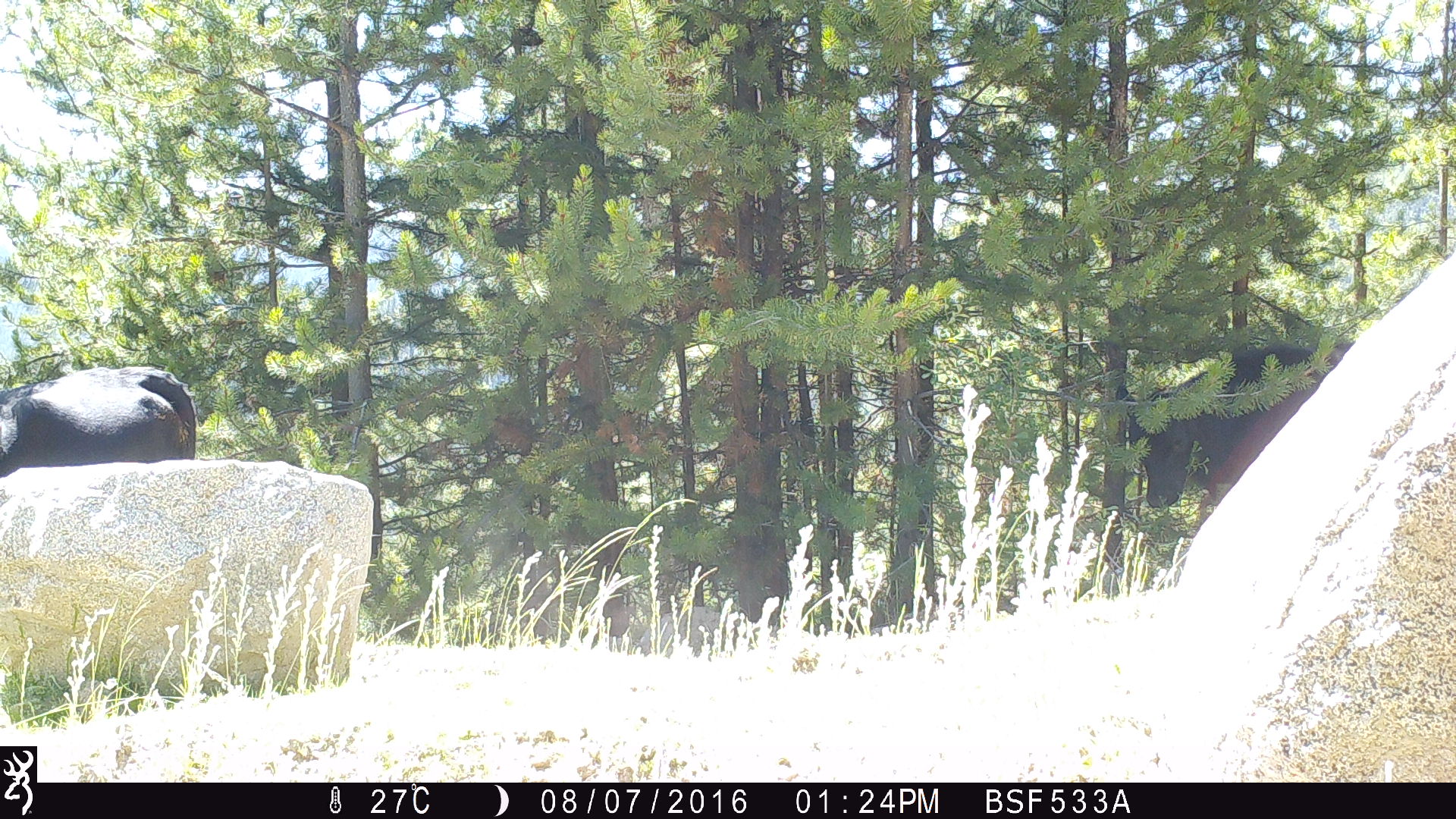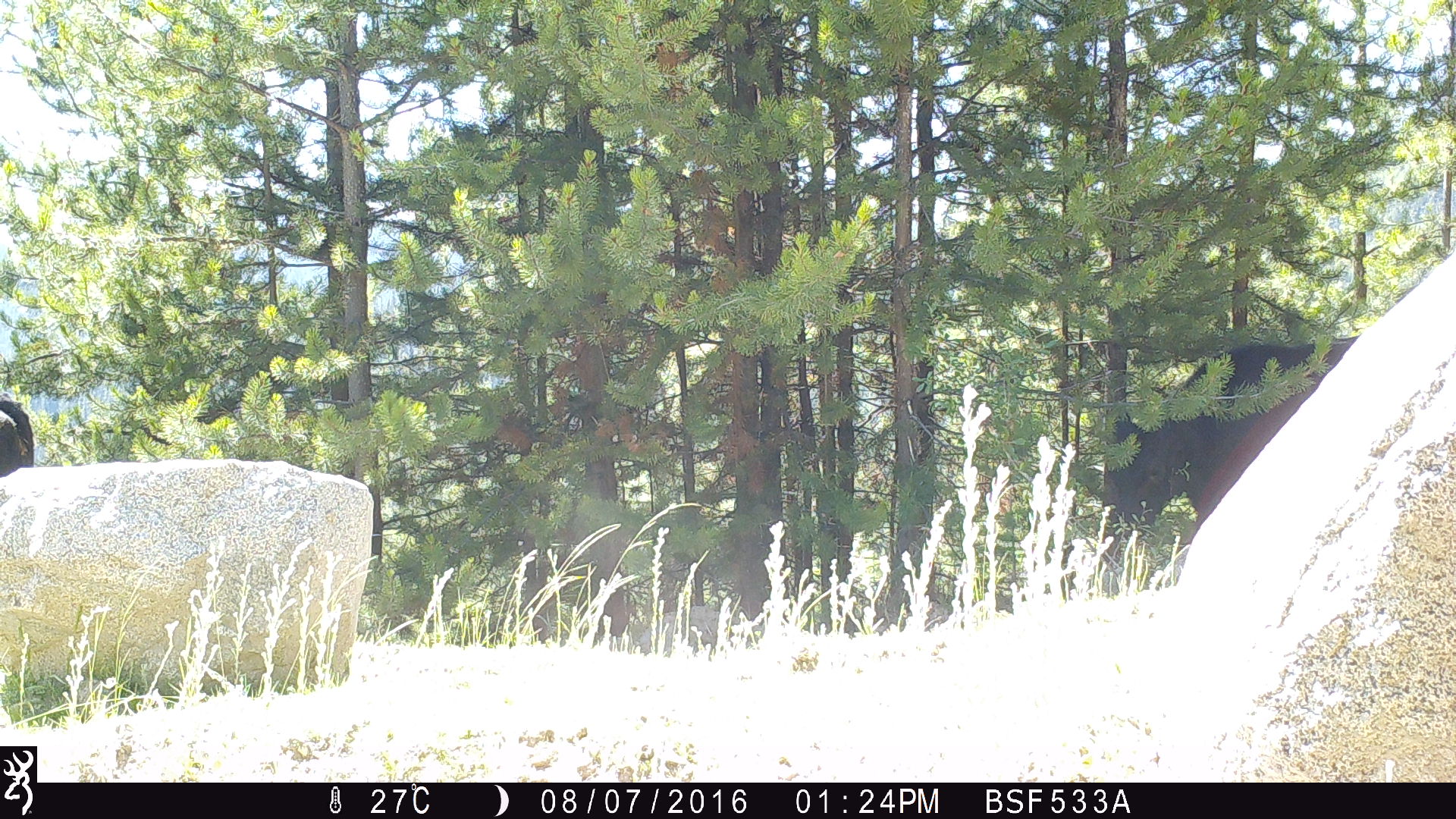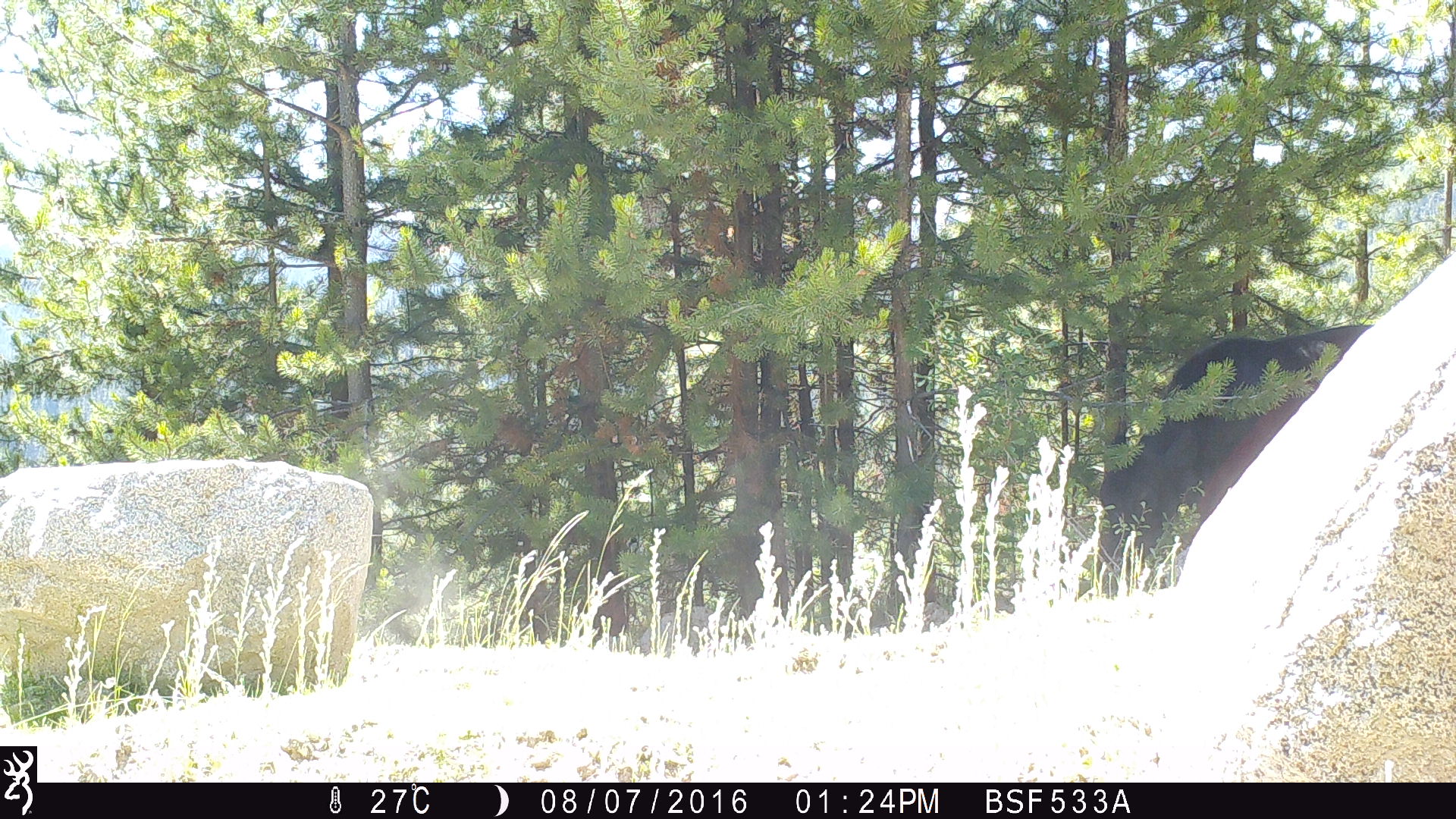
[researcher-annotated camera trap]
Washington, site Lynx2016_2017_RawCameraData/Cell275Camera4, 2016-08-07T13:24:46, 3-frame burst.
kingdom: Animalia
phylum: Chordata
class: Mammalia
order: Artiodactyla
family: Bovidae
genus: Bos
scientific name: Bos taurus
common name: domestic cattle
Domestic cattle (Bos taurus). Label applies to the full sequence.